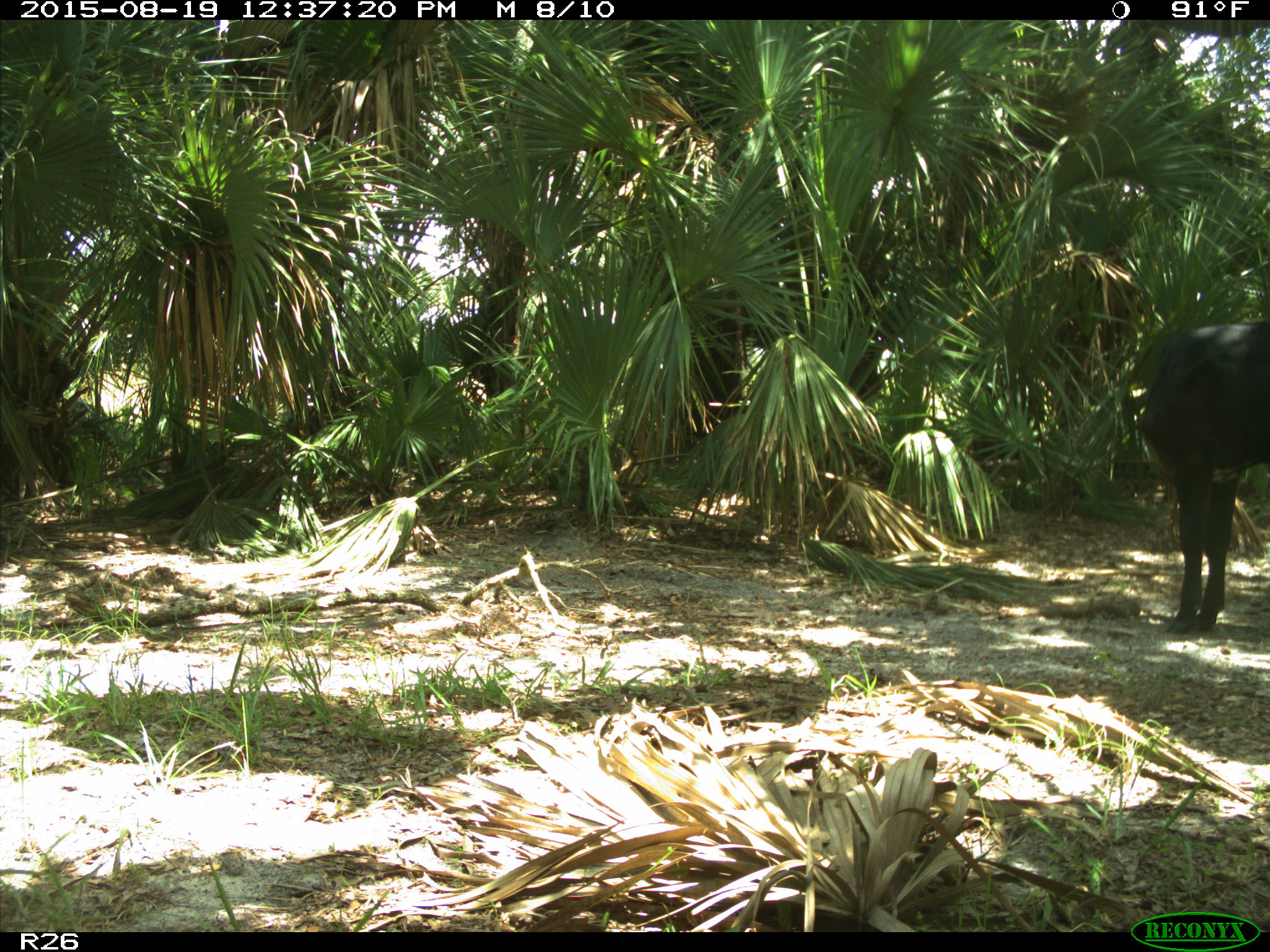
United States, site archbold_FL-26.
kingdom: Animalia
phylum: Chordata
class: Mammalia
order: Artiodactyla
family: Bovidae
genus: Bos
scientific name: Bos taurus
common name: domestic cow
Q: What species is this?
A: Bos taurus (domestic cow).